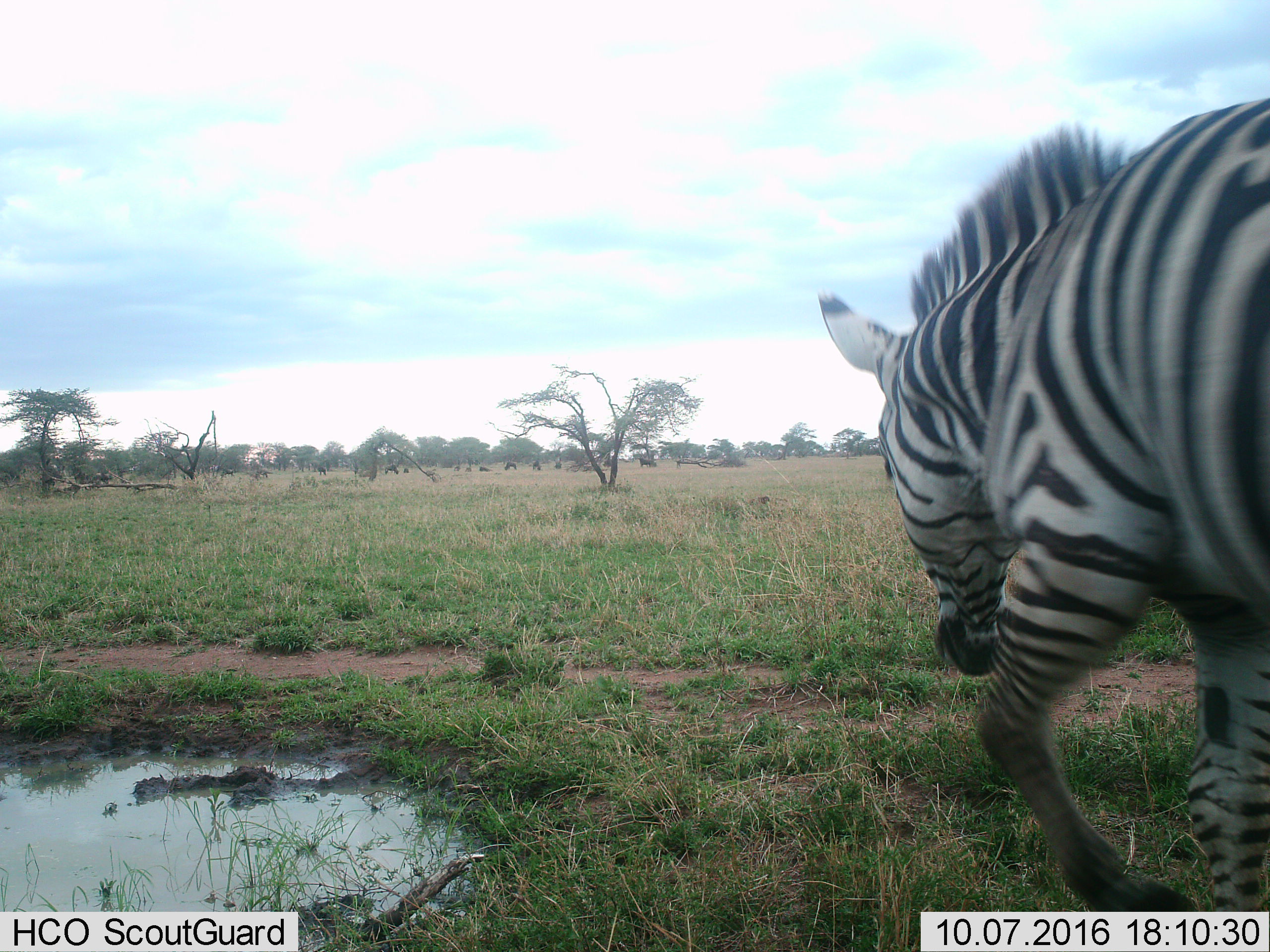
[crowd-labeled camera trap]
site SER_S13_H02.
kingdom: Animalia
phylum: Chordata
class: Mammalia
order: Perissodactyla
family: Equidae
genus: Equus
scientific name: Equus quagga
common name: plains zebra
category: zebraplains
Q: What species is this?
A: Zebraplains (plains zebra) (Equus quagga).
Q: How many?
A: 1.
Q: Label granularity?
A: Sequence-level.